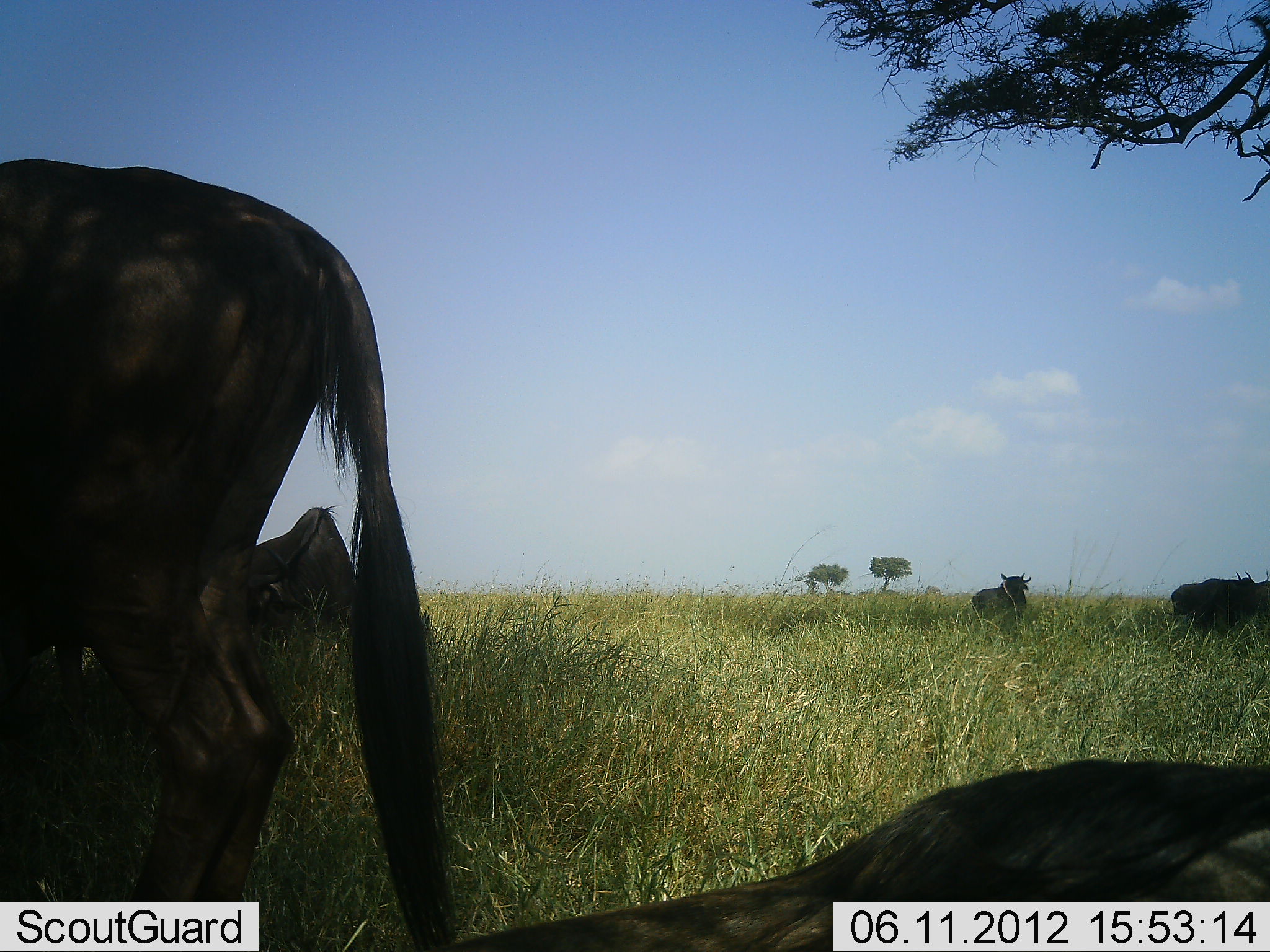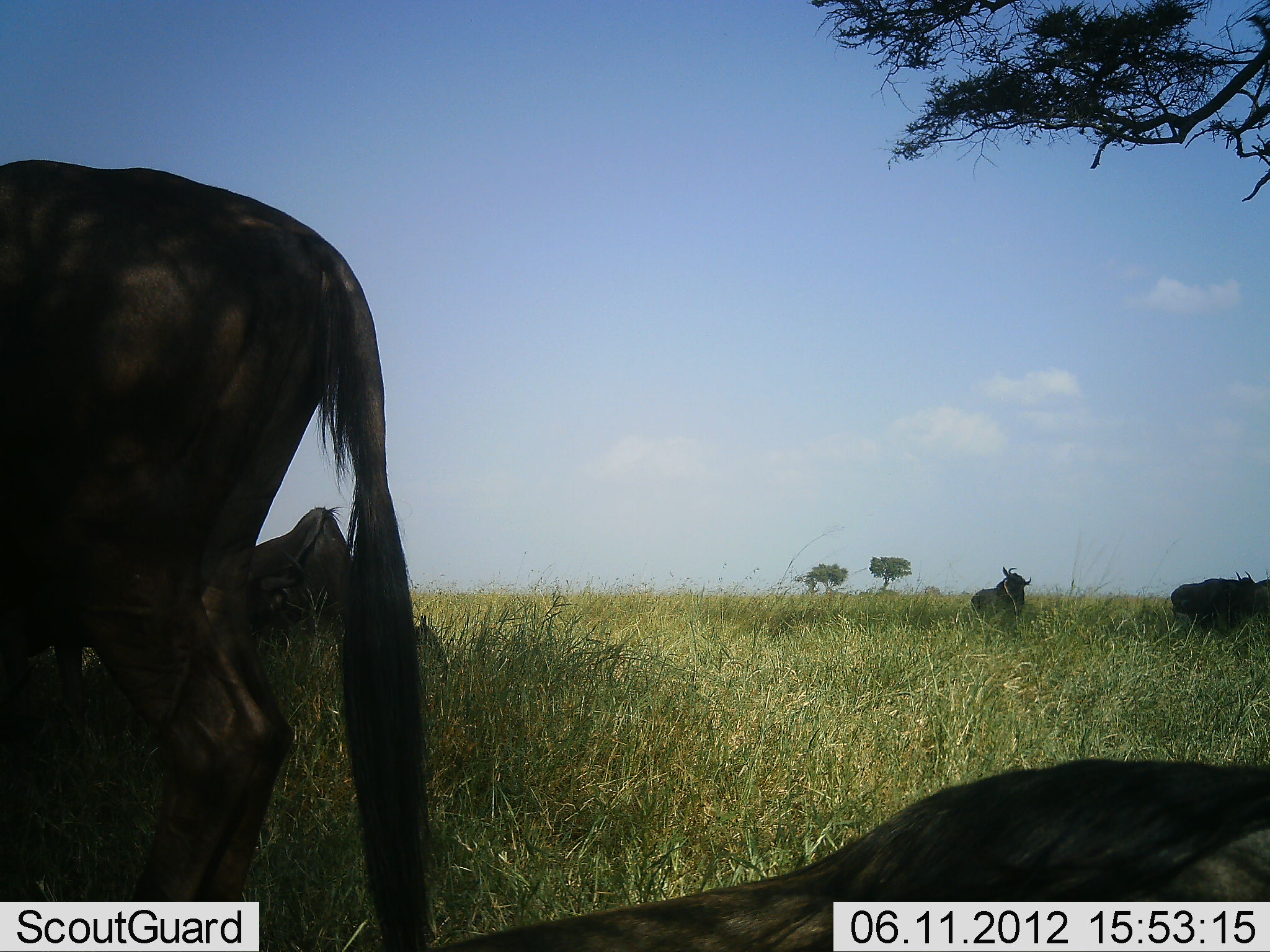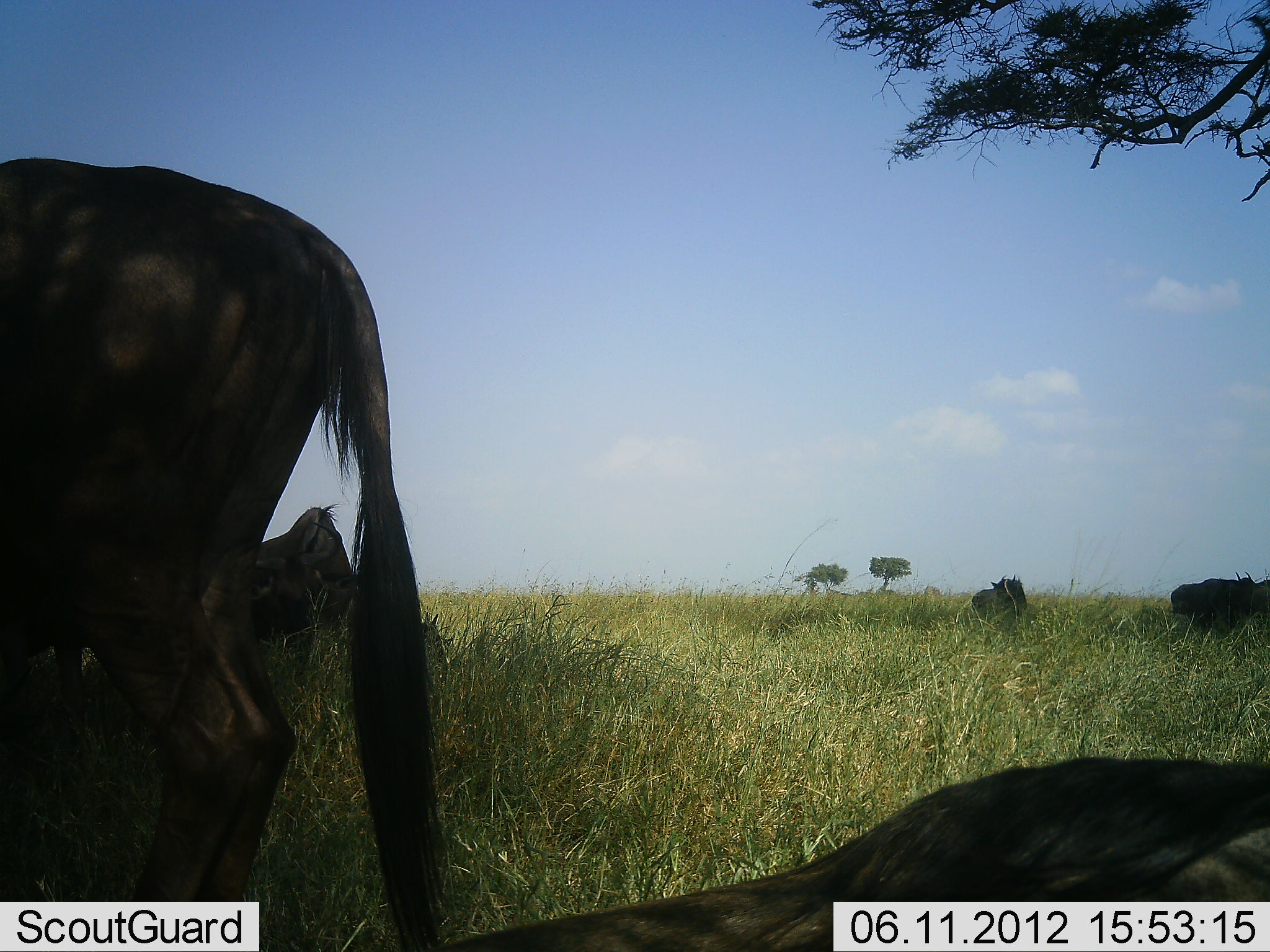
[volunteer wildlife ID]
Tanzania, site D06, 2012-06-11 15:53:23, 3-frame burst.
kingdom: Animalia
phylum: Chordata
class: Mammalia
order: Artiodactyla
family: Bovidae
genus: Connochaetes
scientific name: Connochaetes taurinus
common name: blue wildebeest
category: wildebeest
Wildebeest (blue wildebeest) (Connochaetes taurinus), count 5. Behavior (volunteer vote fractions): standing 60%, resting 80%, moving 20%, interacting 0%. Young present (vote fraction): 0%. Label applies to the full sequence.